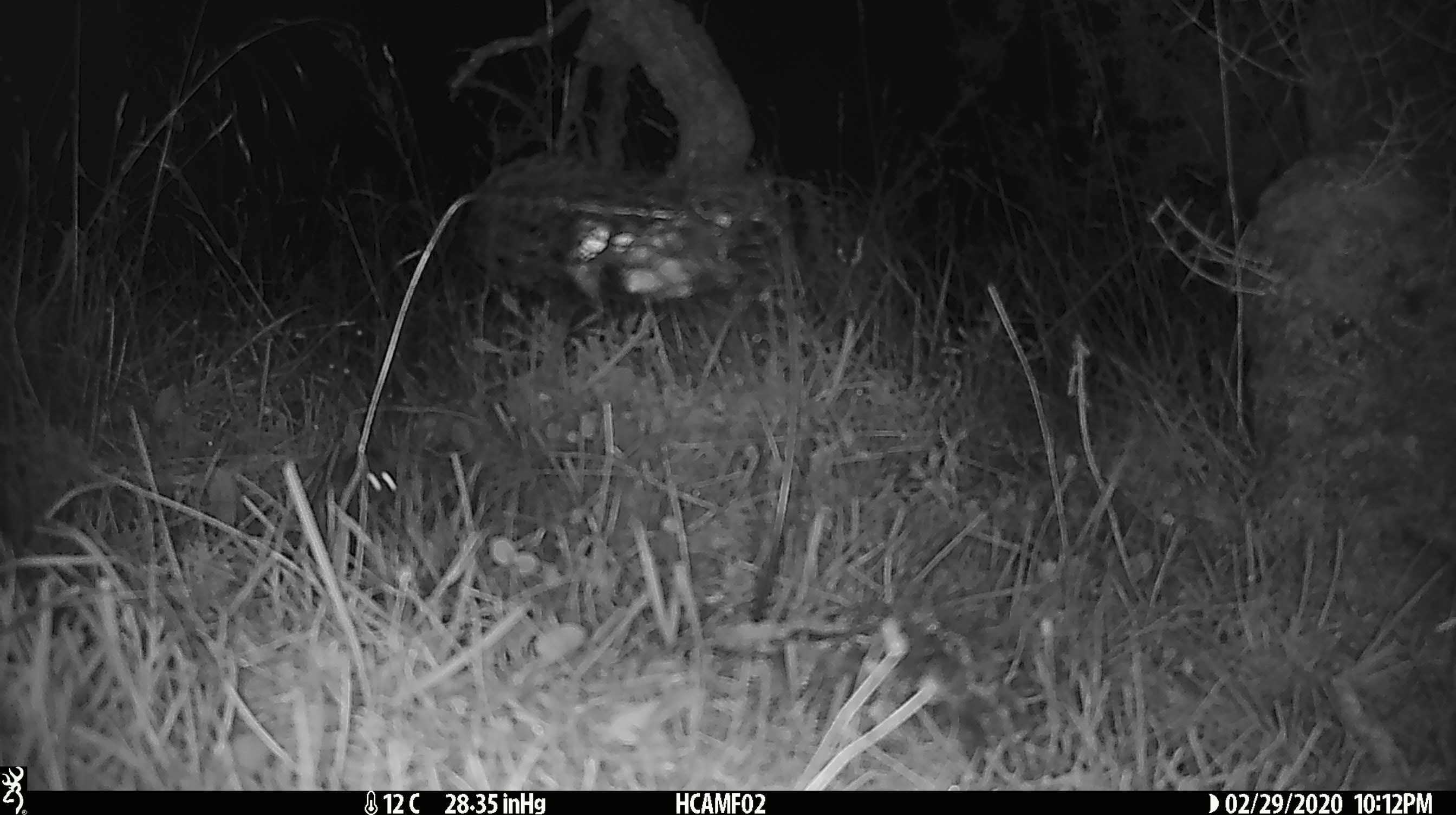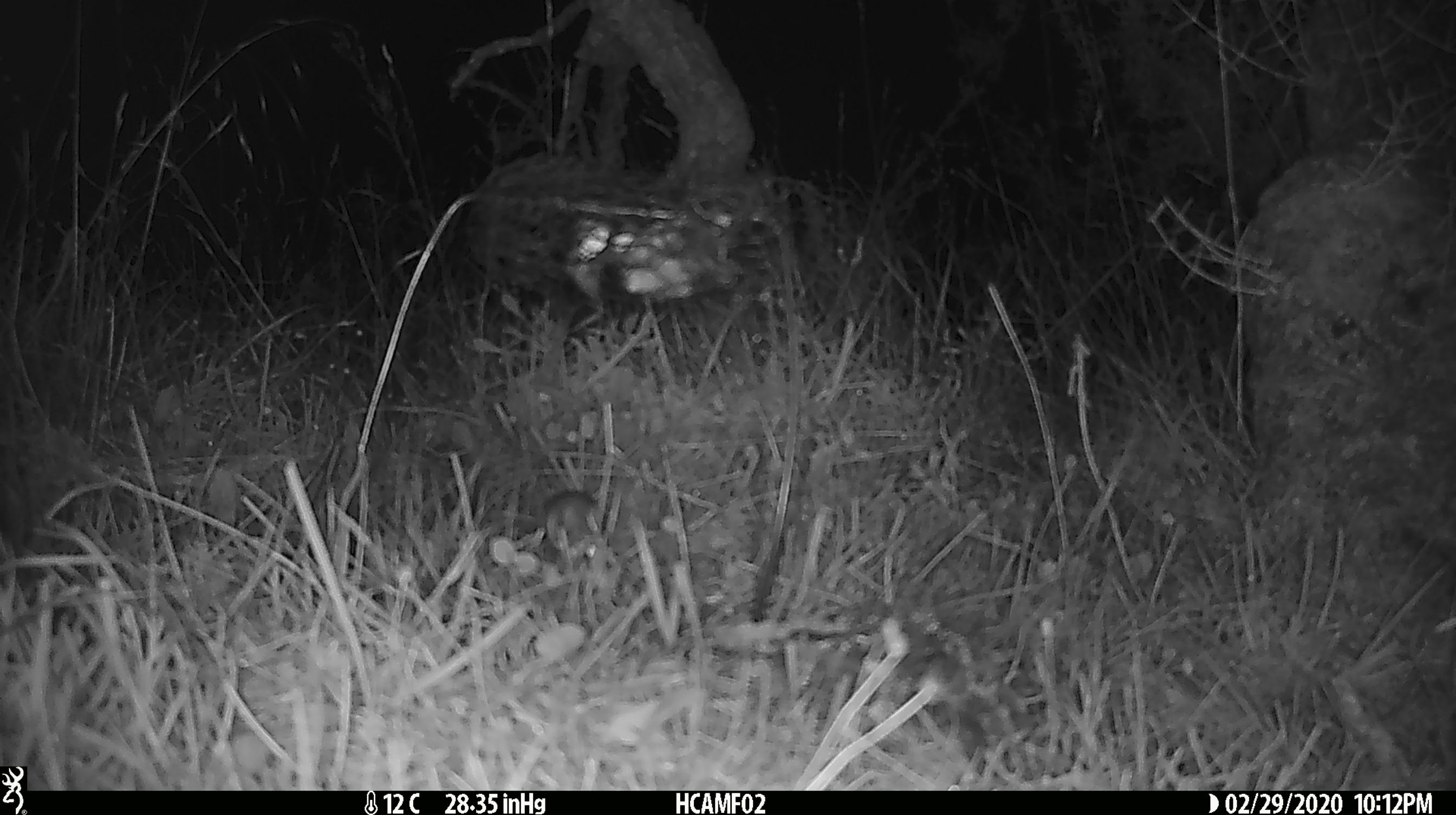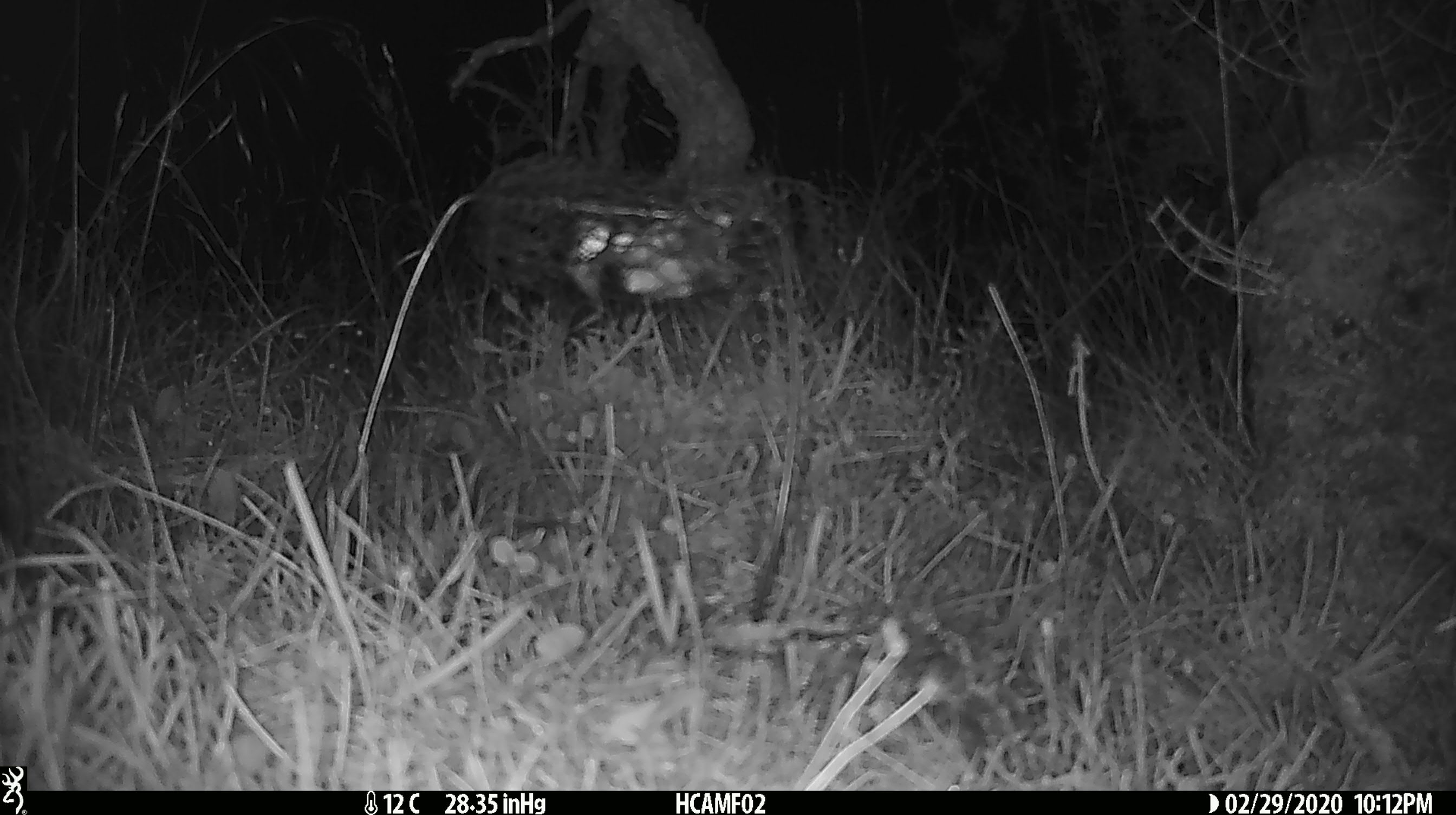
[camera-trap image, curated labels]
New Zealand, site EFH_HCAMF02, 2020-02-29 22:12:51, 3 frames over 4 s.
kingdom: Animalia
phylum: Chordata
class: Mammalia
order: Rodentia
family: Muridae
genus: Mus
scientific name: Mus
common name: mouse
Mouse (Mus).